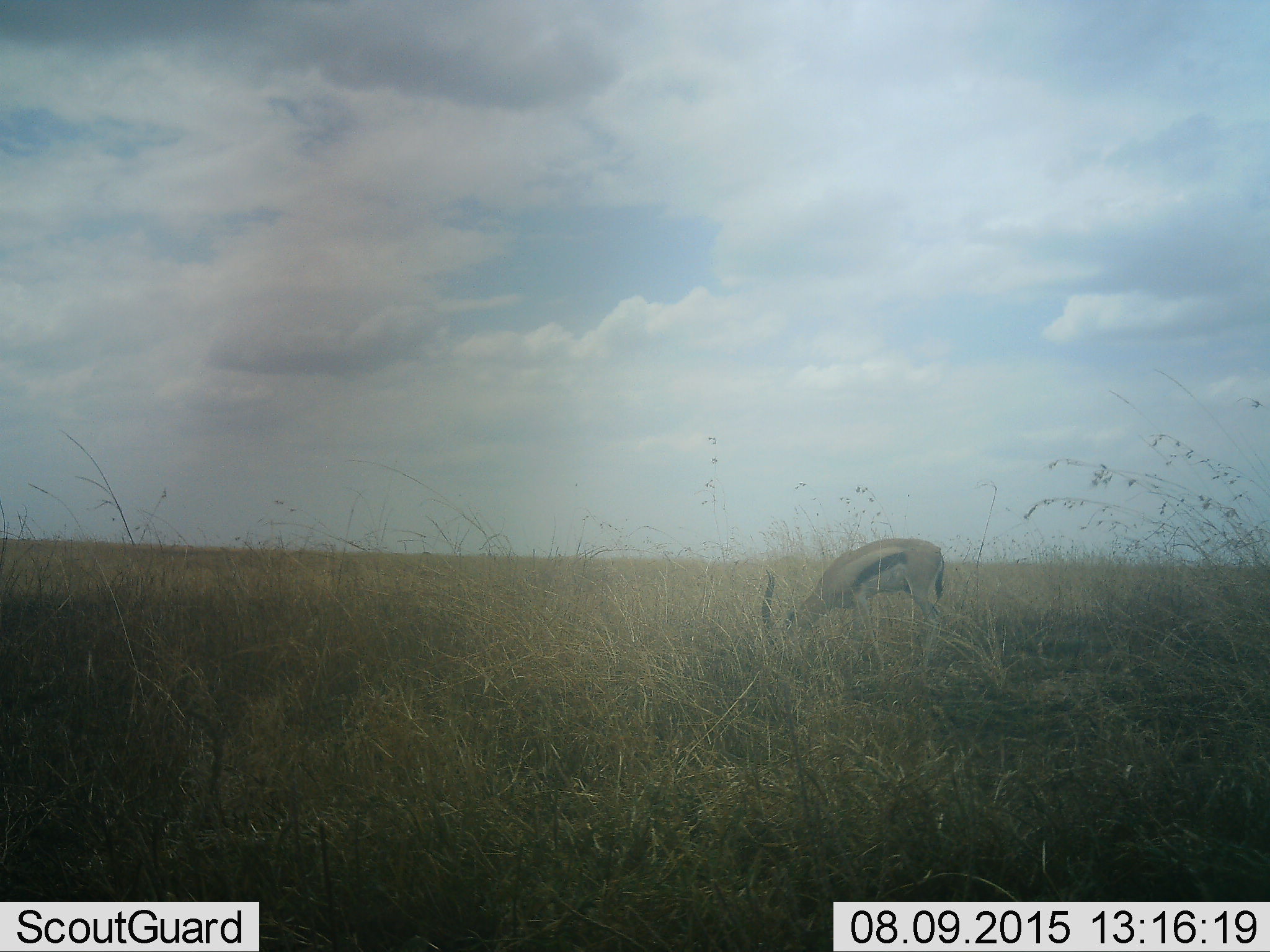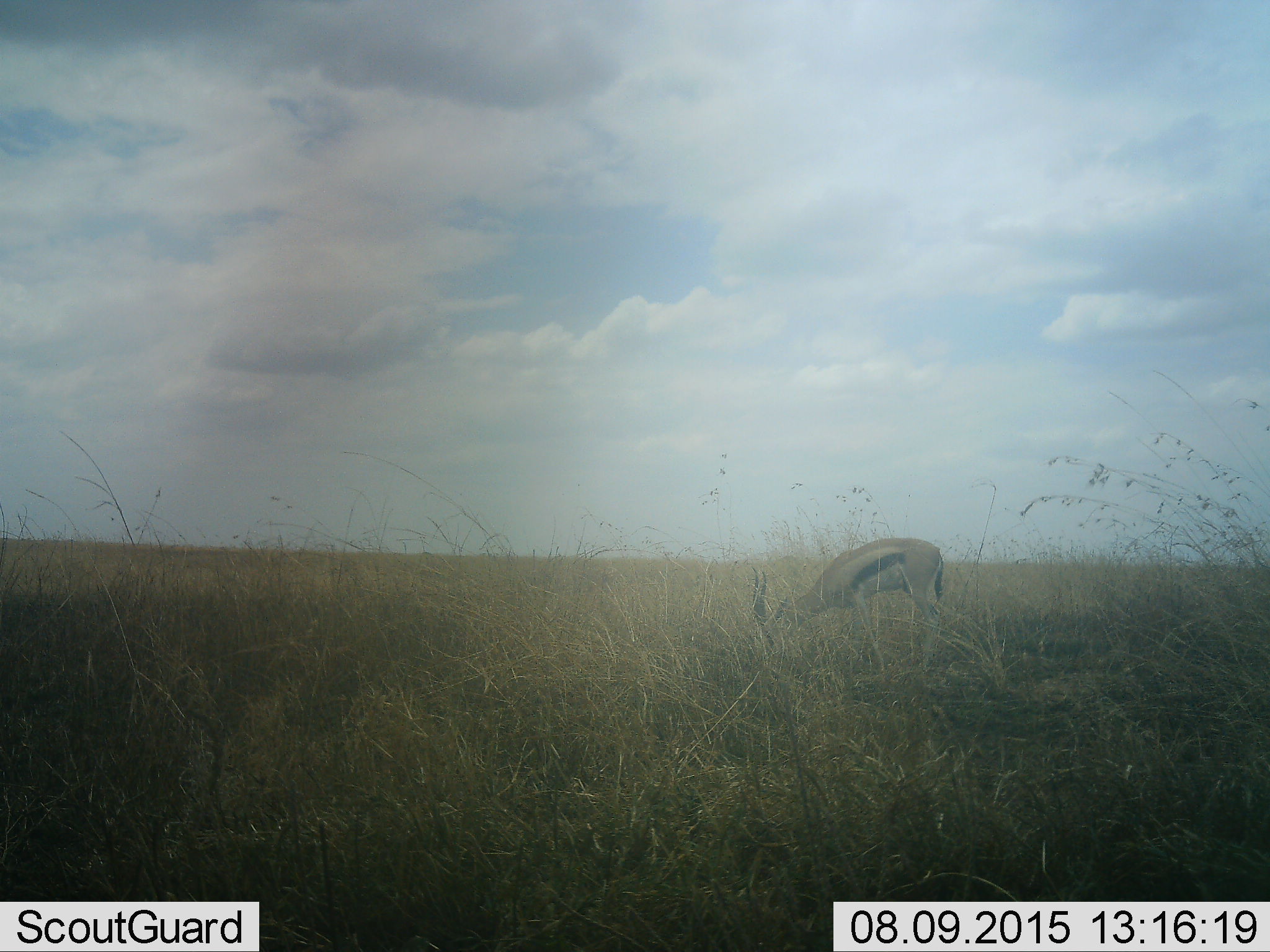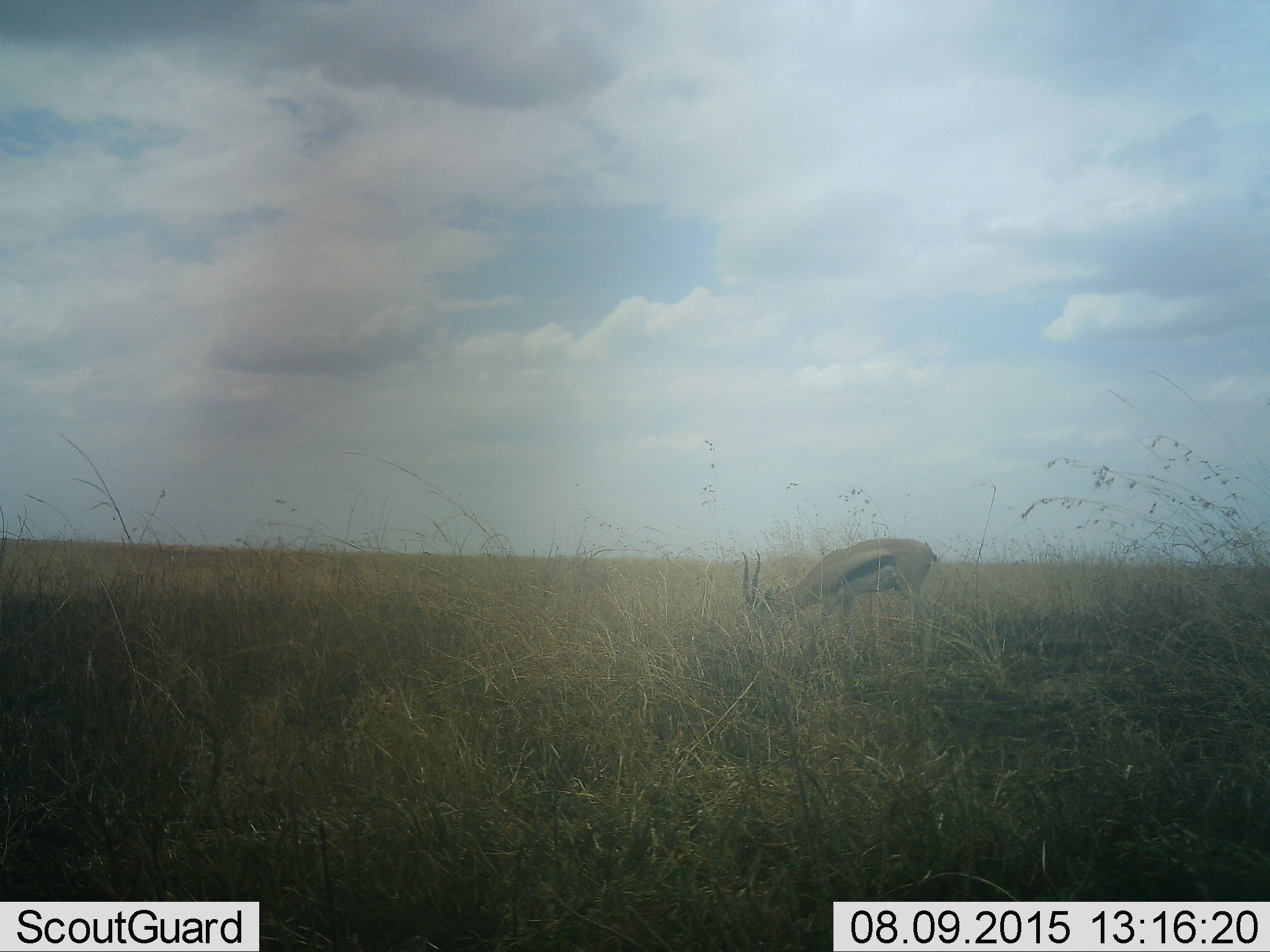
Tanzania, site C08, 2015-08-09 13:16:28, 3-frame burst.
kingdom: Animalia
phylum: Chordata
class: Mammalia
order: Artiodactyla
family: Bovidae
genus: Eudorcas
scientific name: Eudorcas thomsonii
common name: thomson's gazelle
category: gazellethomsons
Gazellethomsons (thomson's gazelle) (Eudorcas thomsonii), count 1. Behavior (volunteer vote fractions): standing 40%, resting 7%, moving 7%, interacting 0%. Young present (vote fraction): 0%. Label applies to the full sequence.